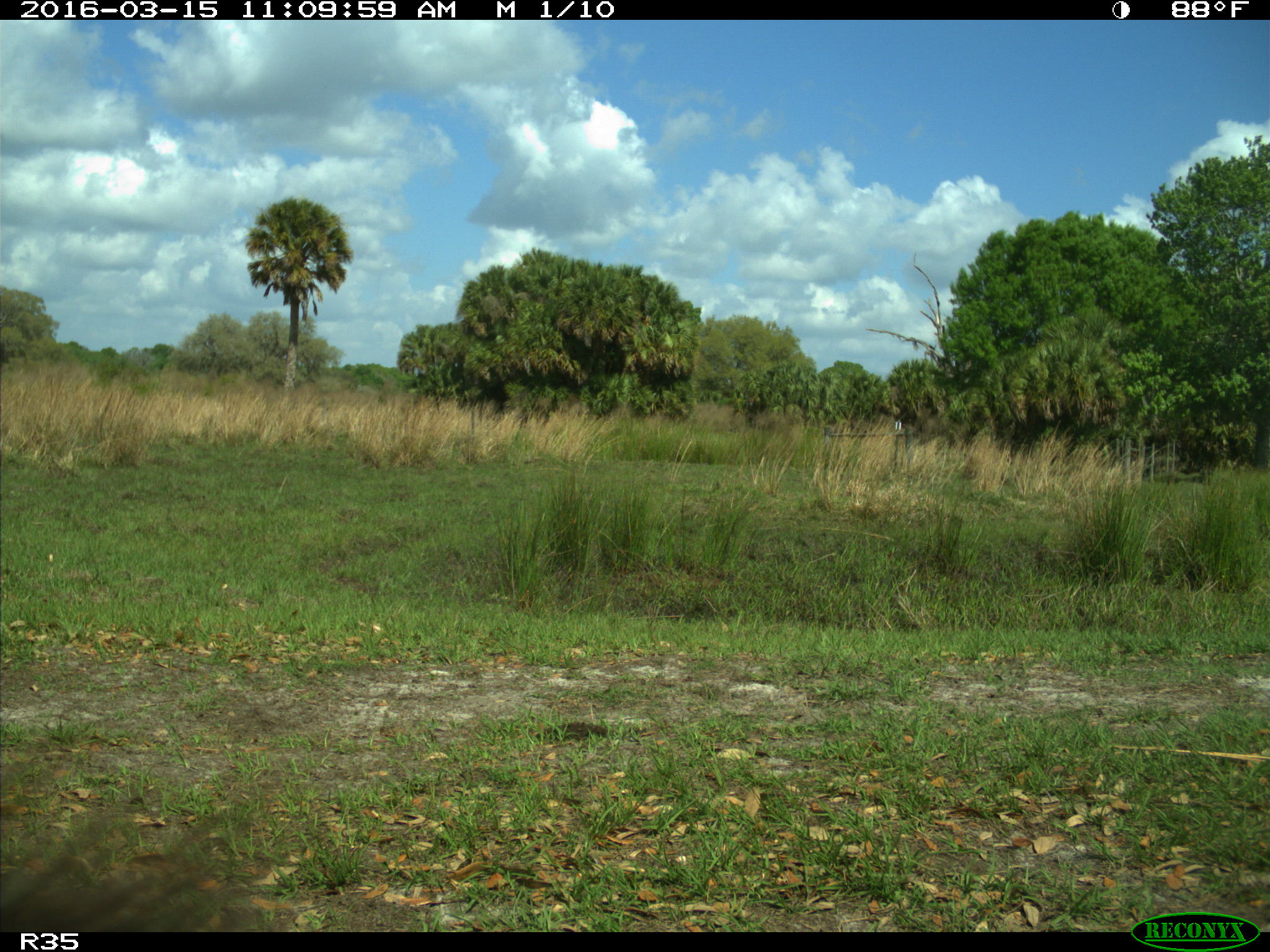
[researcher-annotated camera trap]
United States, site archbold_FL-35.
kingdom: Animalia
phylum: Chordata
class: Mammalia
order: Artiodactyla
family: Suidae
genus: Sus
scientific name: Sus scrofa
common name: wild boar